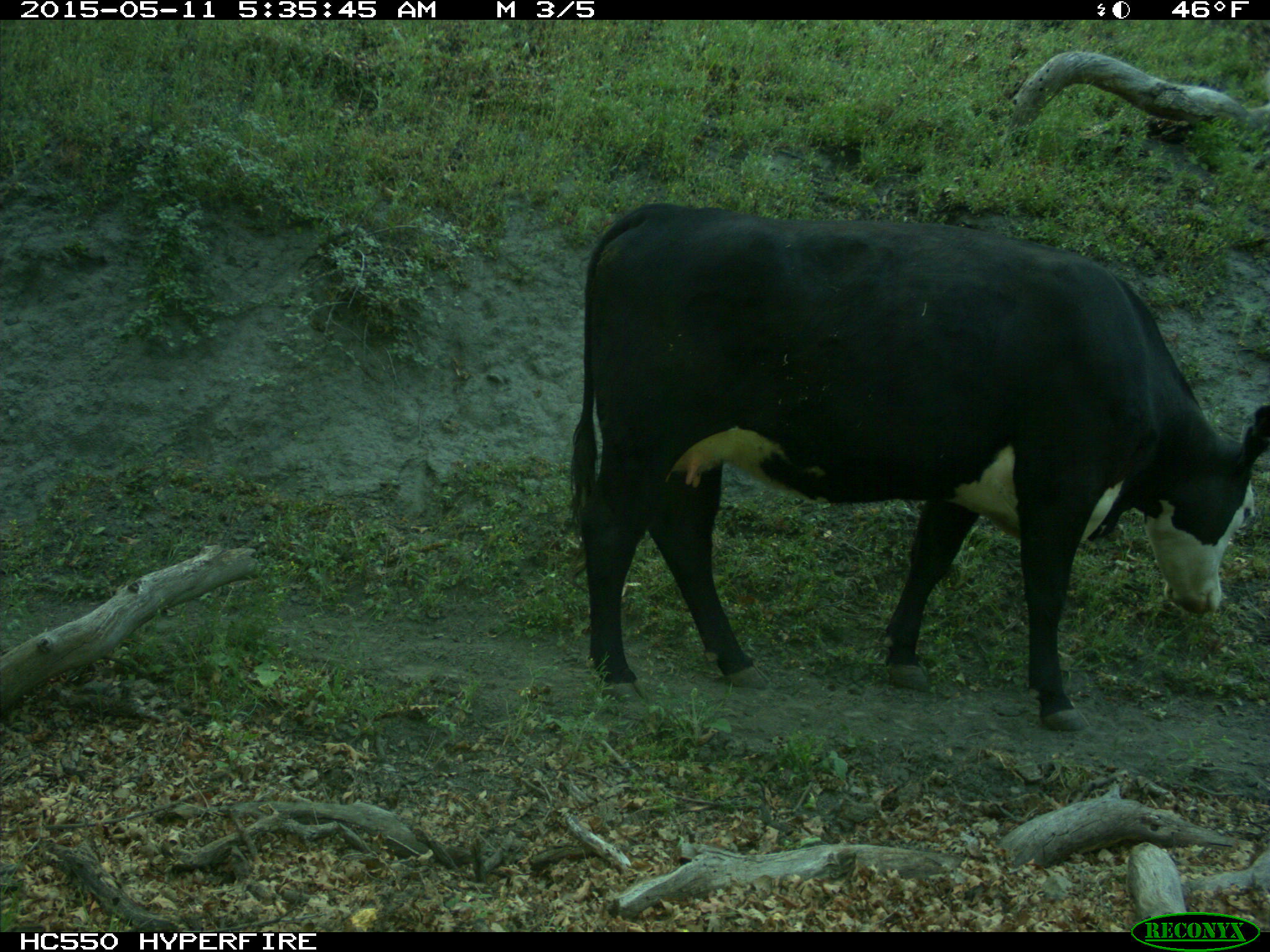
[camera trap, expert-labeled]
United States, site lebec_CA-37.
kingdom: Animalia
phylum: Chordata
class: Mammalia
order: Artiodactyla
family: Bovidae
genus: Bos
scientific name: Bos taurus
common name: domestic cow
Bos taurus (domestic cow).